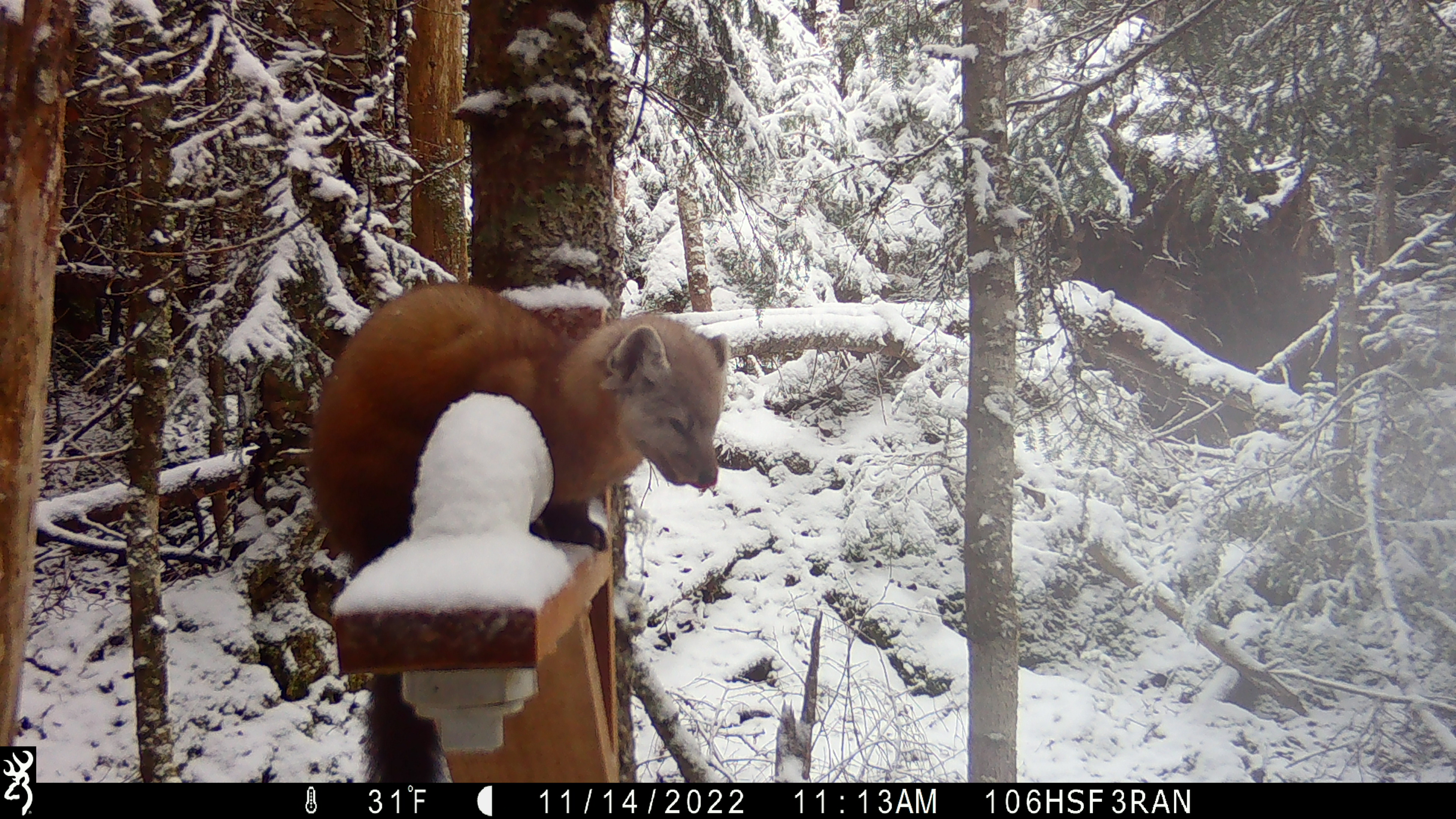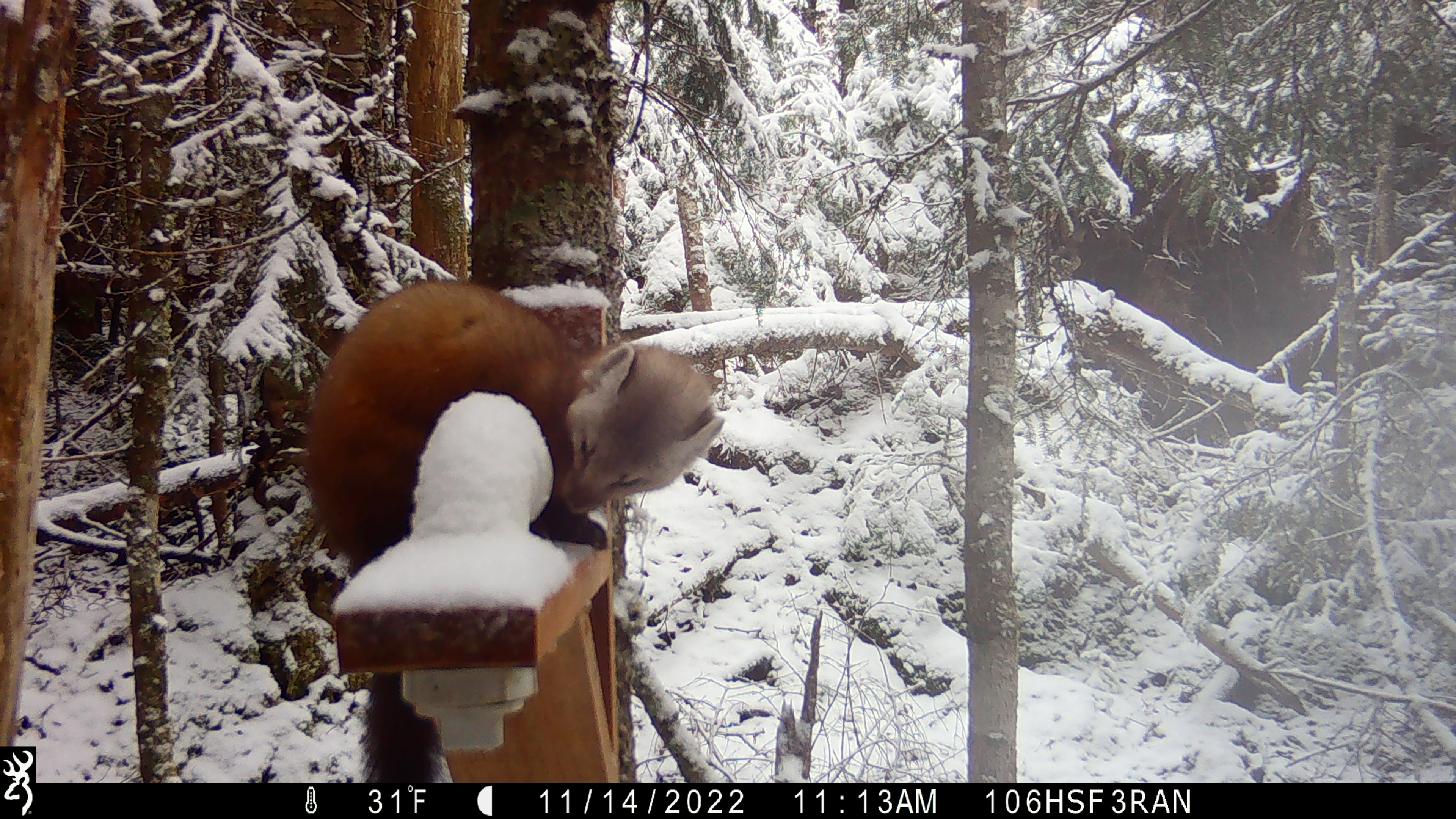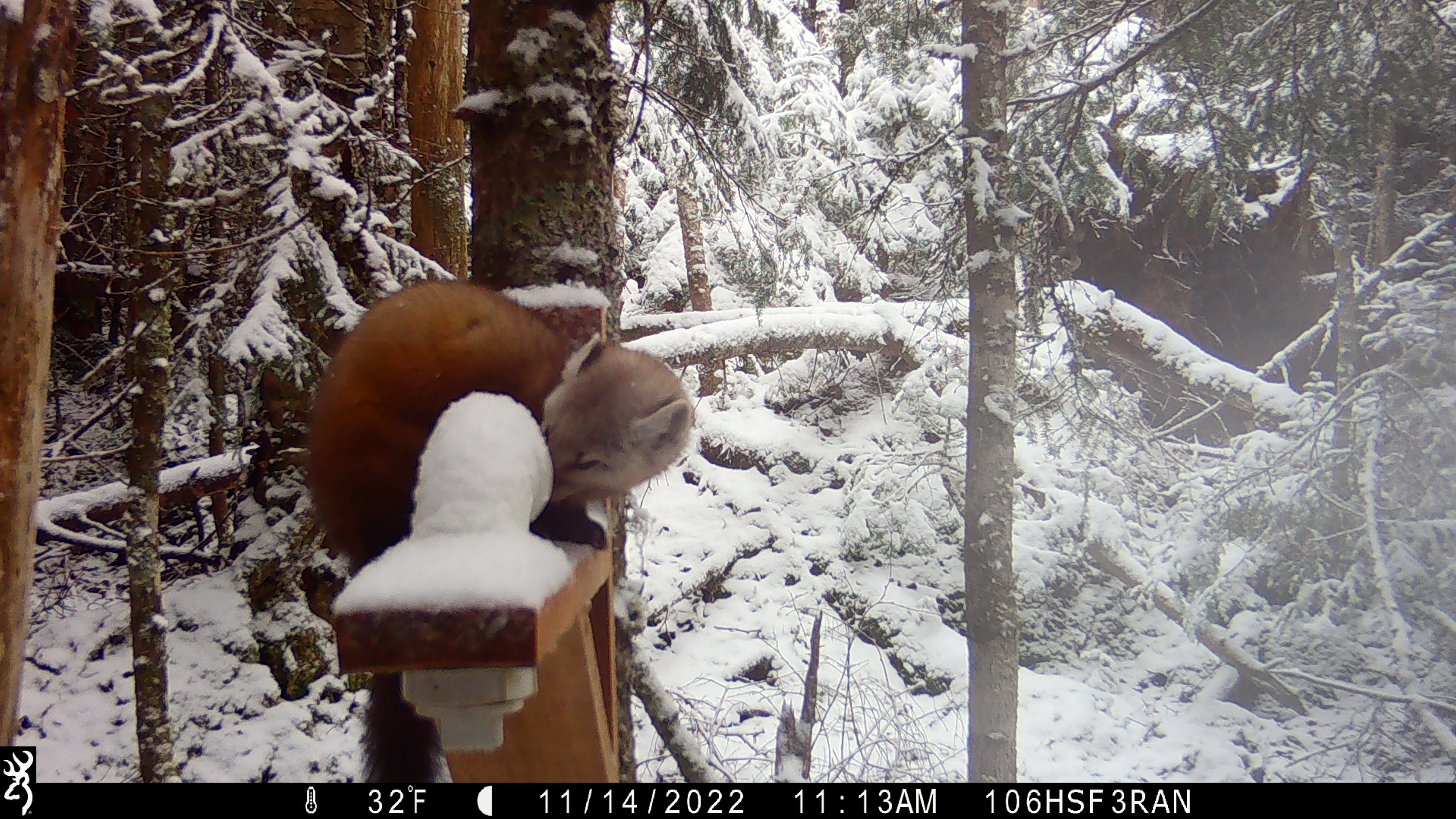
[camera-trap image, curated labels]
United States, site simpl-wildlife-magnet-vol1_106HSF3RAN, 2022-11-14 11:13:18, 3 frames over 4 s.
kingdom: Animalia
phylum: Chordata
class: Mammalia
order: Carnivora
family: Mustelidae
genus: Martes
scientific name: Martes americana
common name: american marten